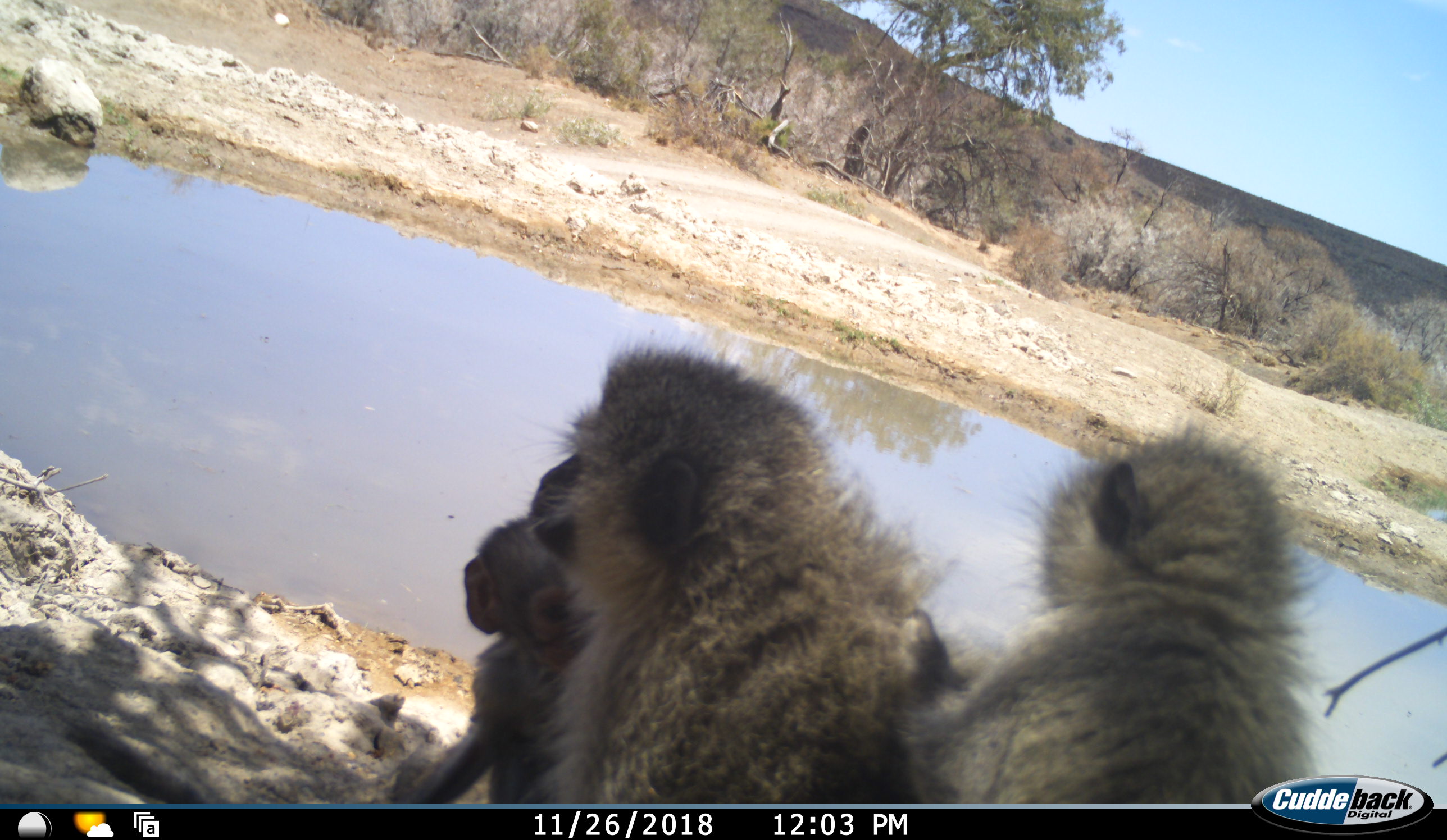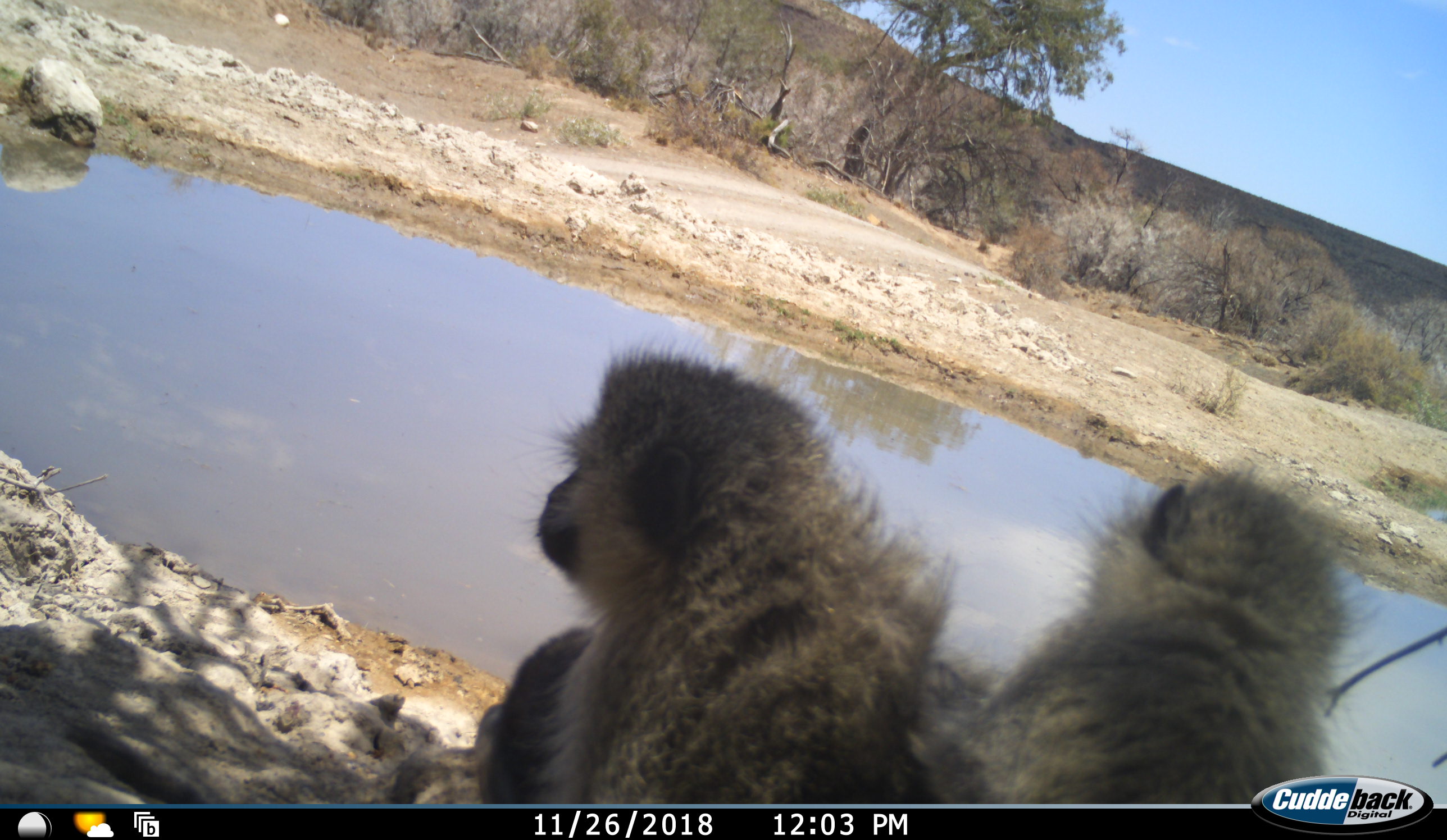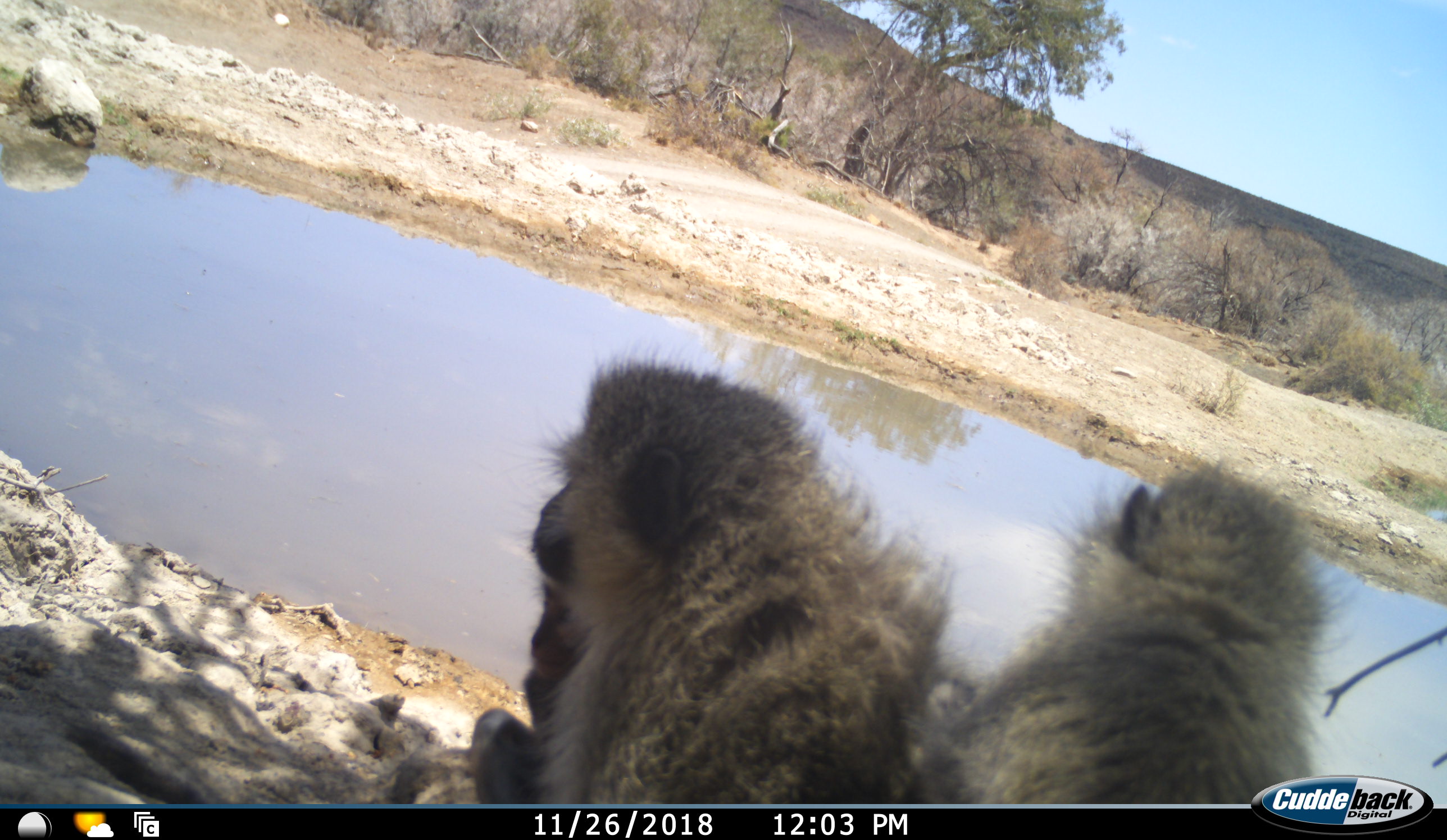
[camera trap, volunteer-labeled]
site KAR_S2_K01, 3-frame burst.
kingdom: Animalia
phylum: Chordata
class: Mammalia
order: Primates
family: Cercopithecidae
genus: Chlorocebus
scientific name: Chlorocebus pygerythrus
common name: vervet monkey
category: monkeyvervet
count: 3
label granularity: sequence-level